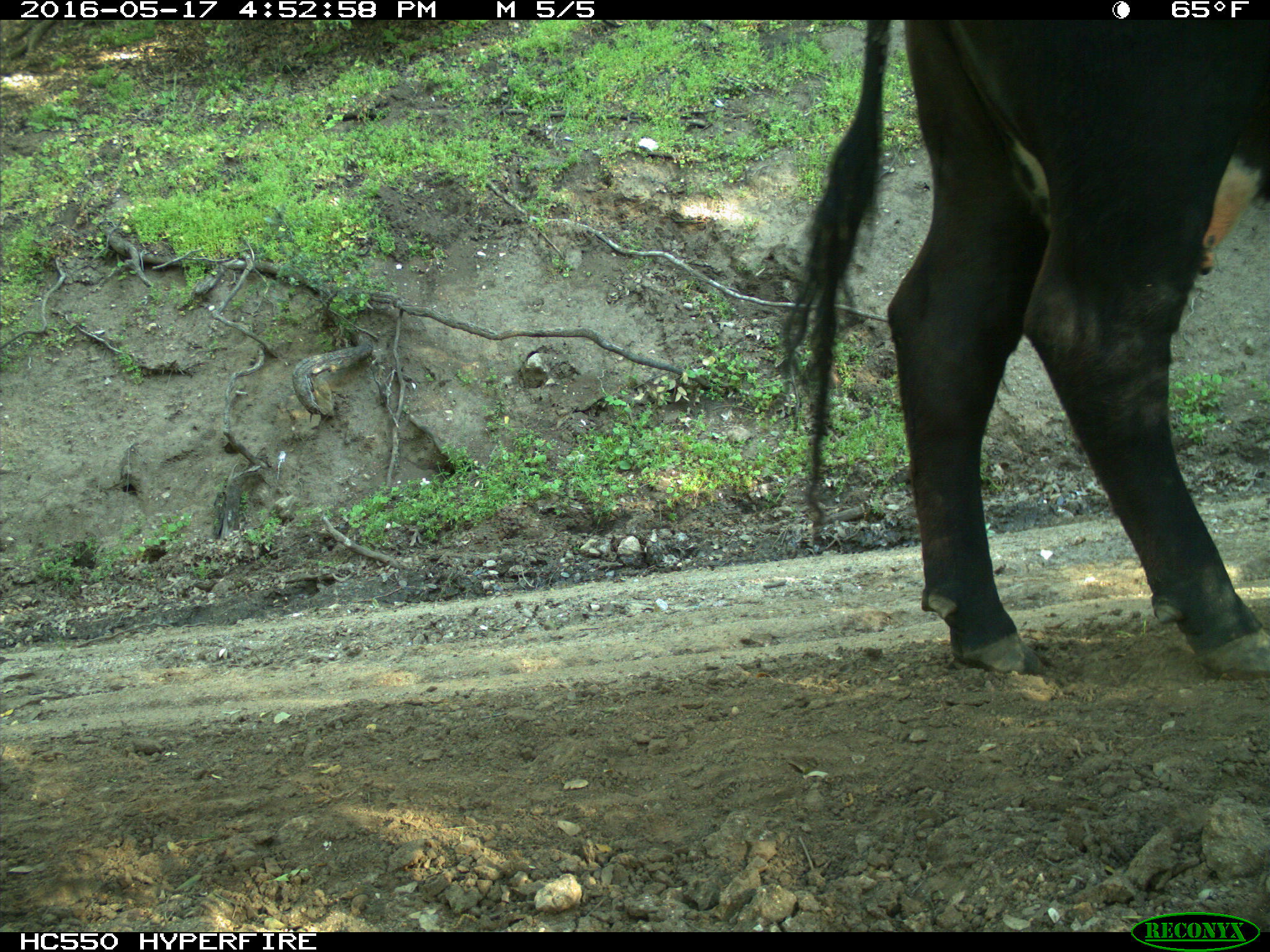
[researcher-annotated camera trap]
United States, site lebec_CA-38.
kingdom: Animalia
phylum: Chordata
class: Mammalia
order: Artiodactyla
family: Bovidae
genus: Bos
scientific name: Bos taurus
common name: domestic cow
Bos taurus (domestic cow).